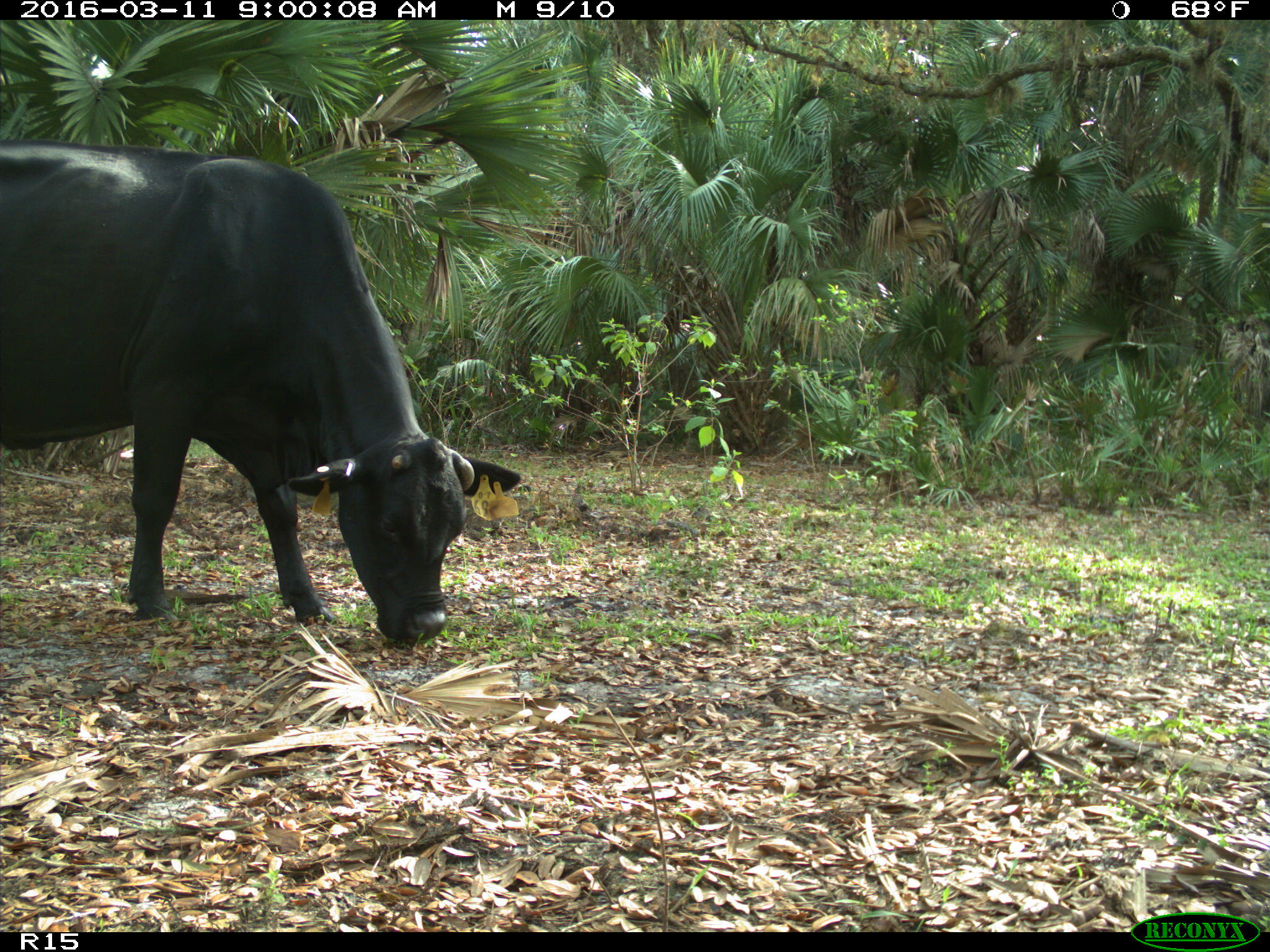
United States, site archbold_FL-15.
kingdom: Animalia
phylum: Chordata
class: Mammalia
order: Artiodactyla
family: Bovidae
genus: Bos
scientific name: Bos taurus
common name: domestic cow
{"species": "Bos taurus (domestic cow)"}